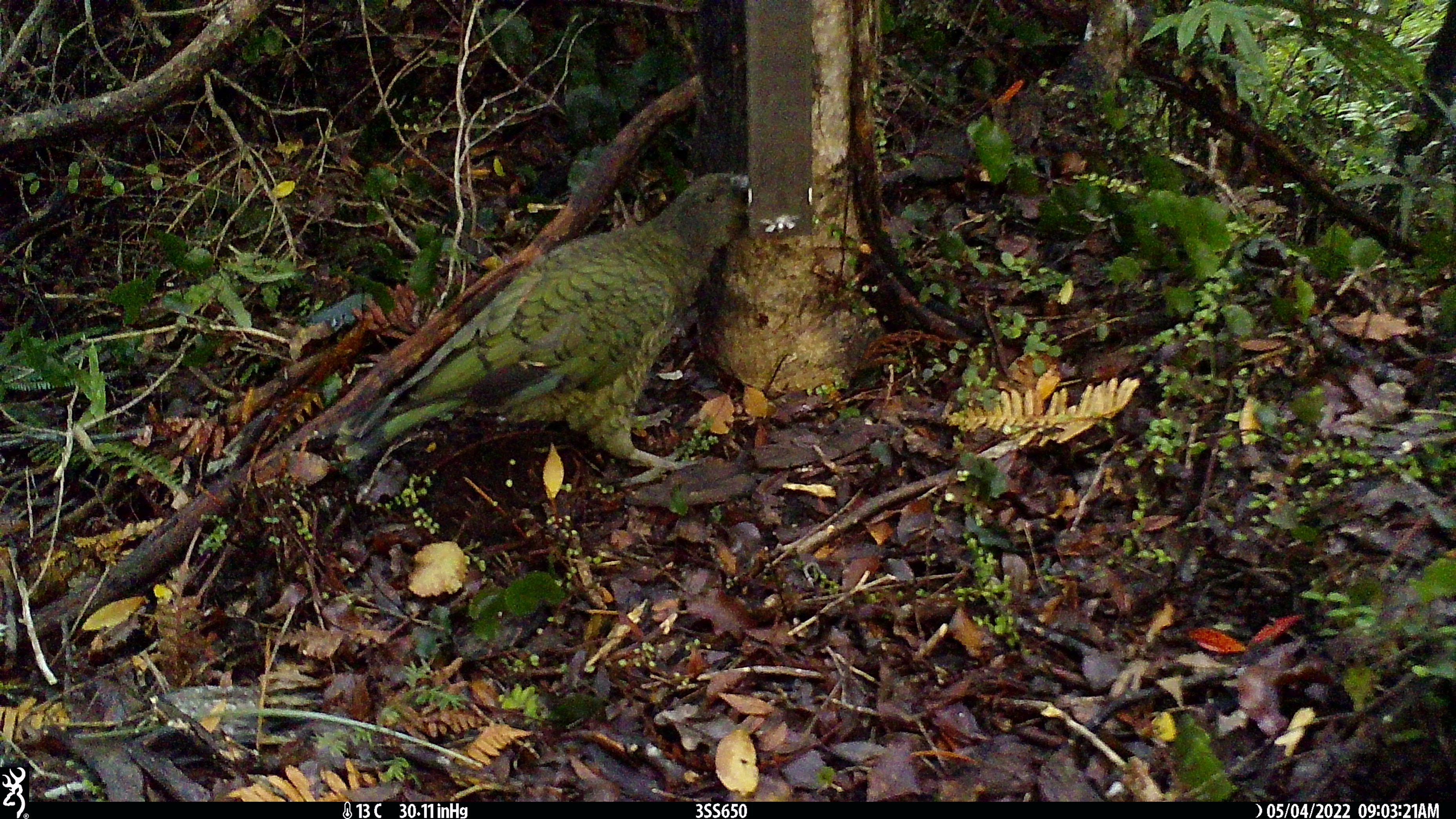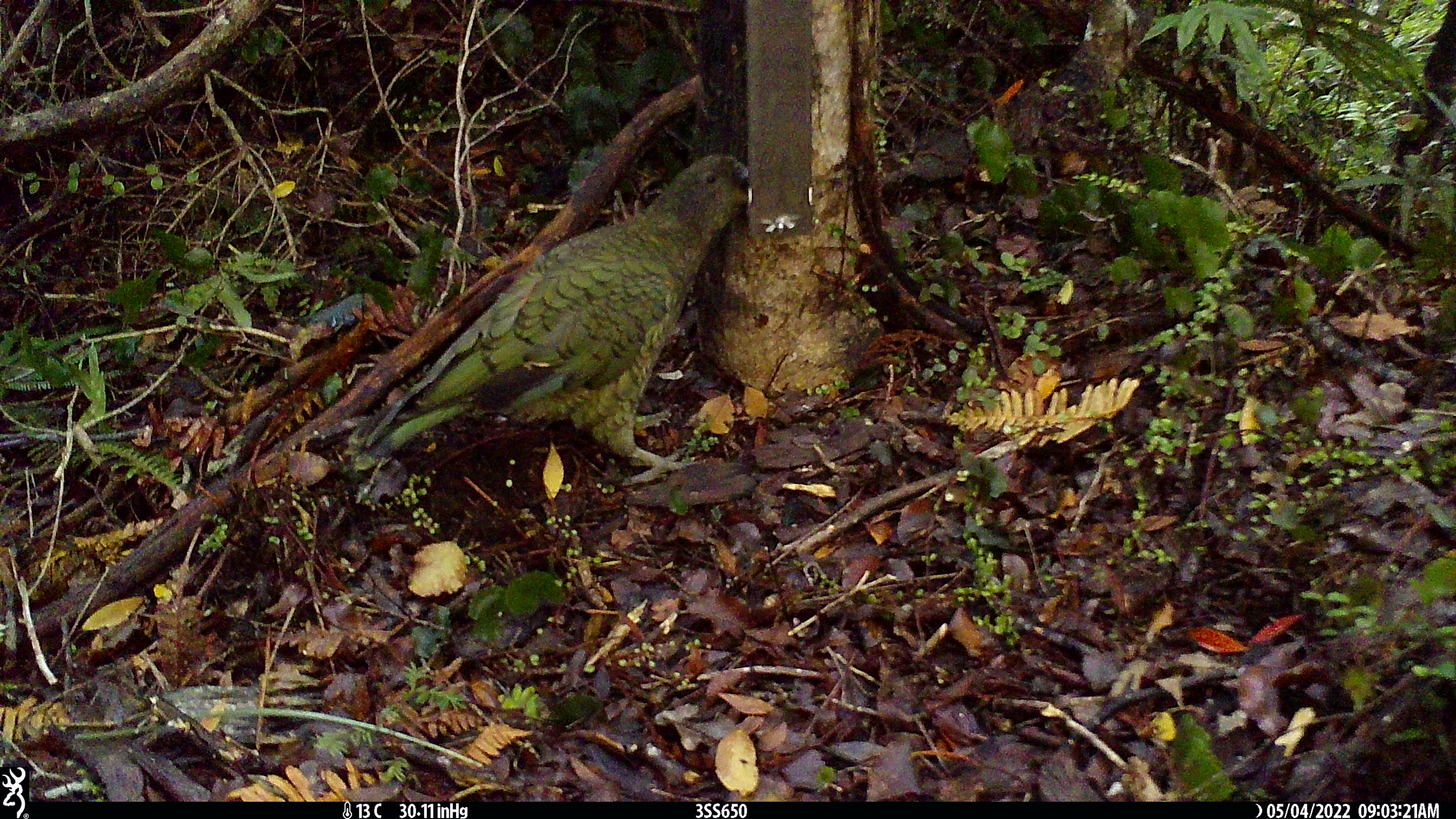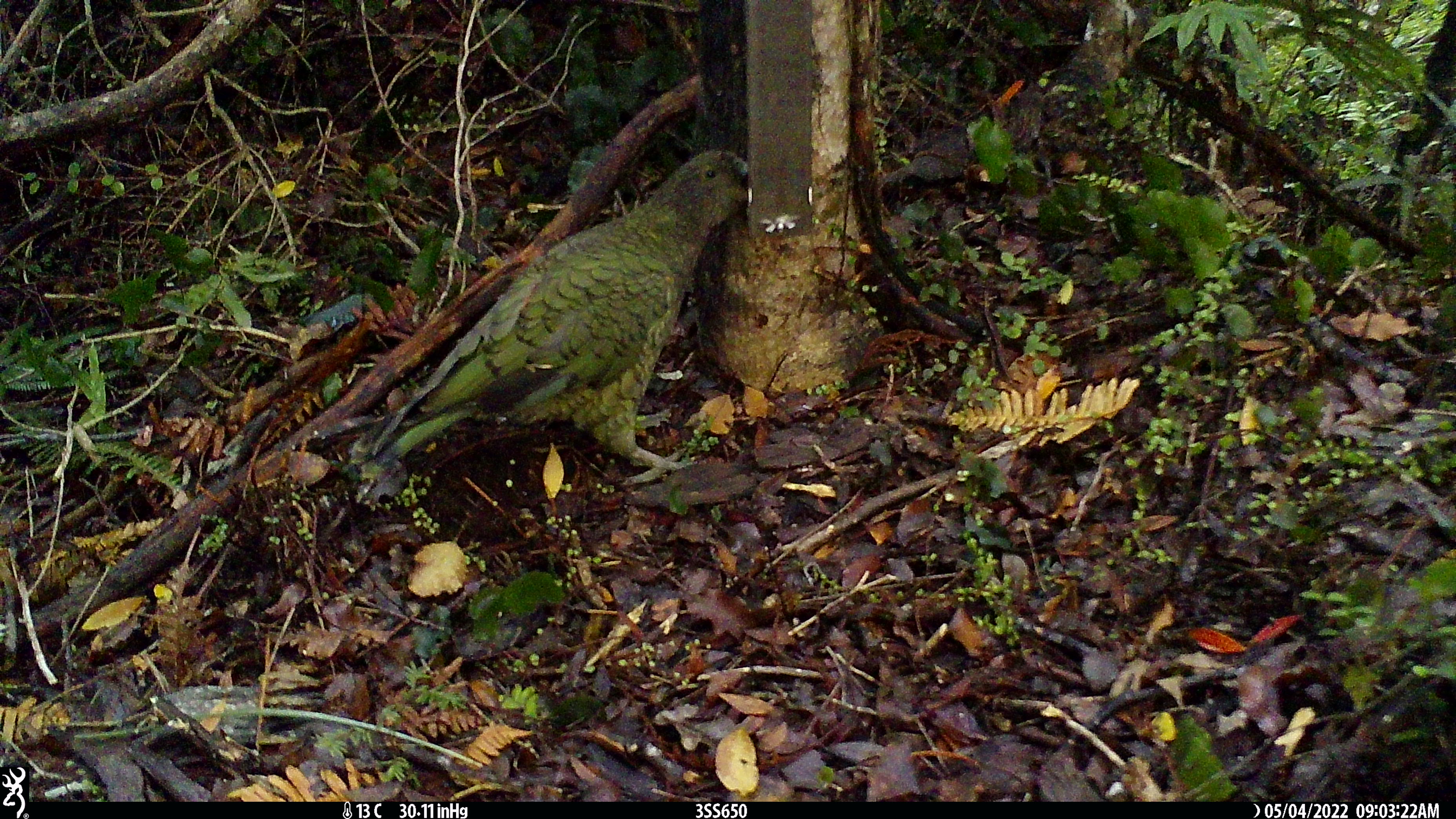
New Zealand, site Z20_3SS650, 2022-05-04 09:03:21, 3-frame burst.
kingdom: Animalia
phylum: Chordata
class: Aves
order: Psittaciformes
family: Strigopidae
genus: Nestor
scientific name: Nestor notabilis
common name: kea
Kea (Nestor notabilis).